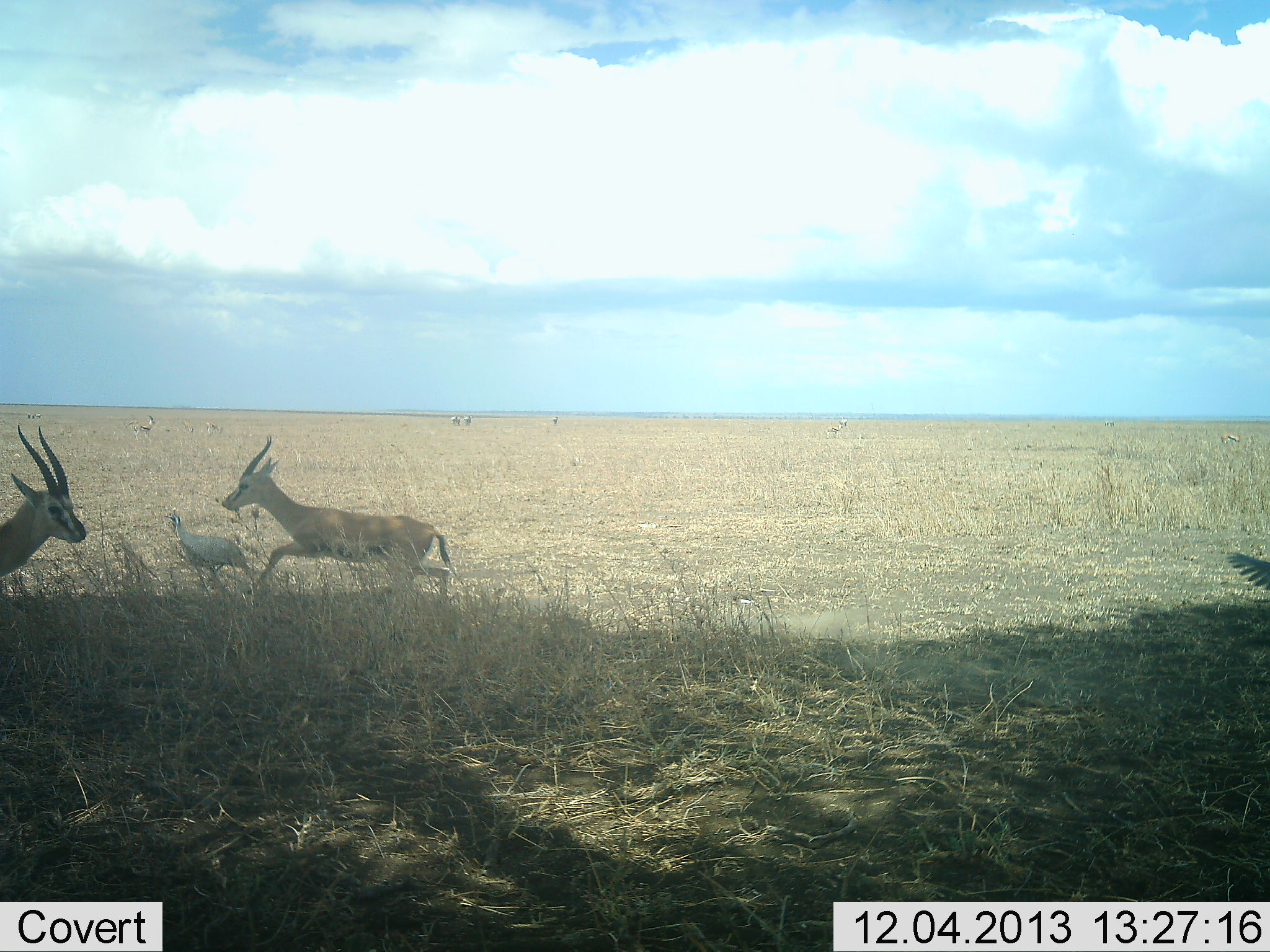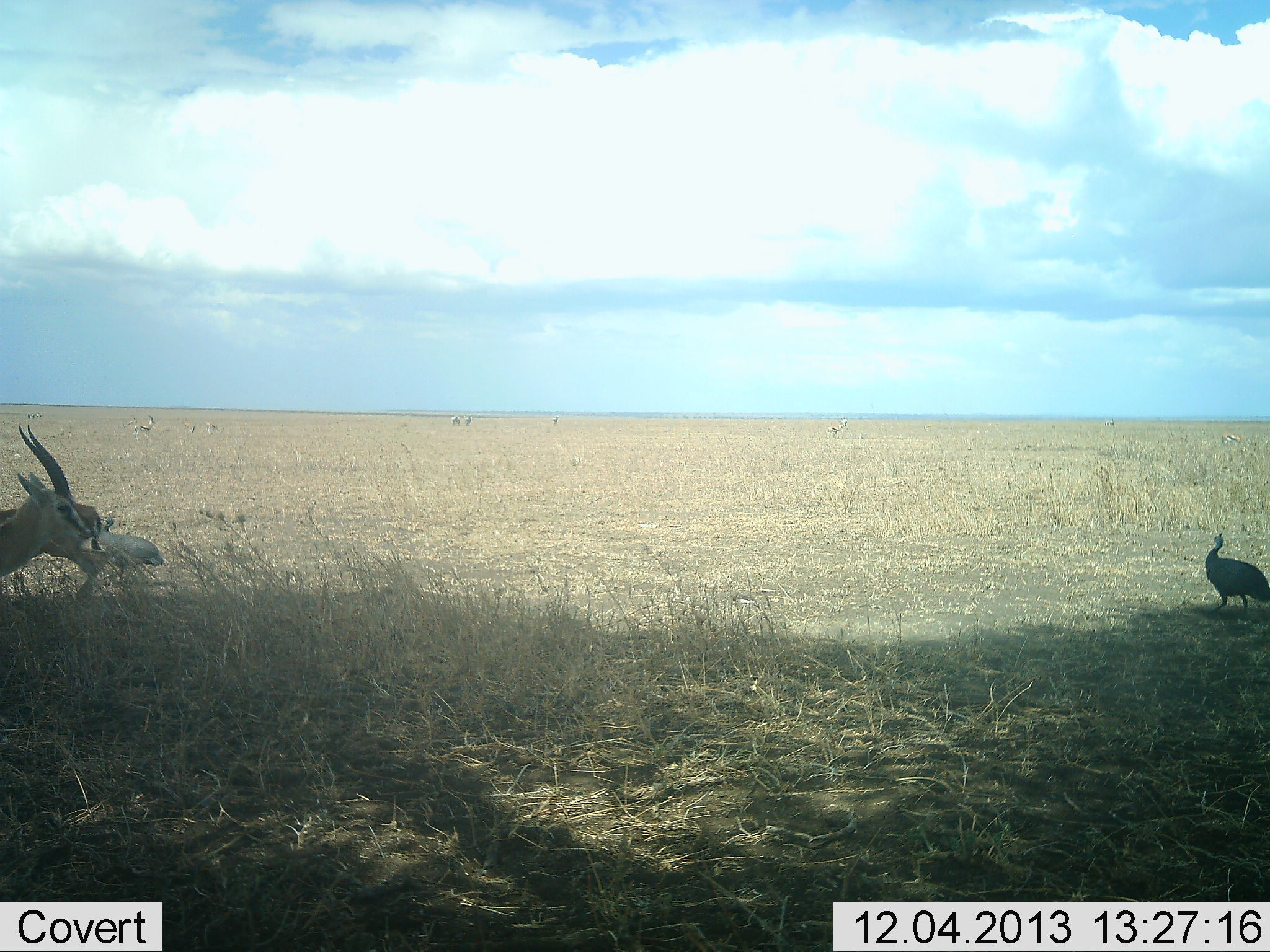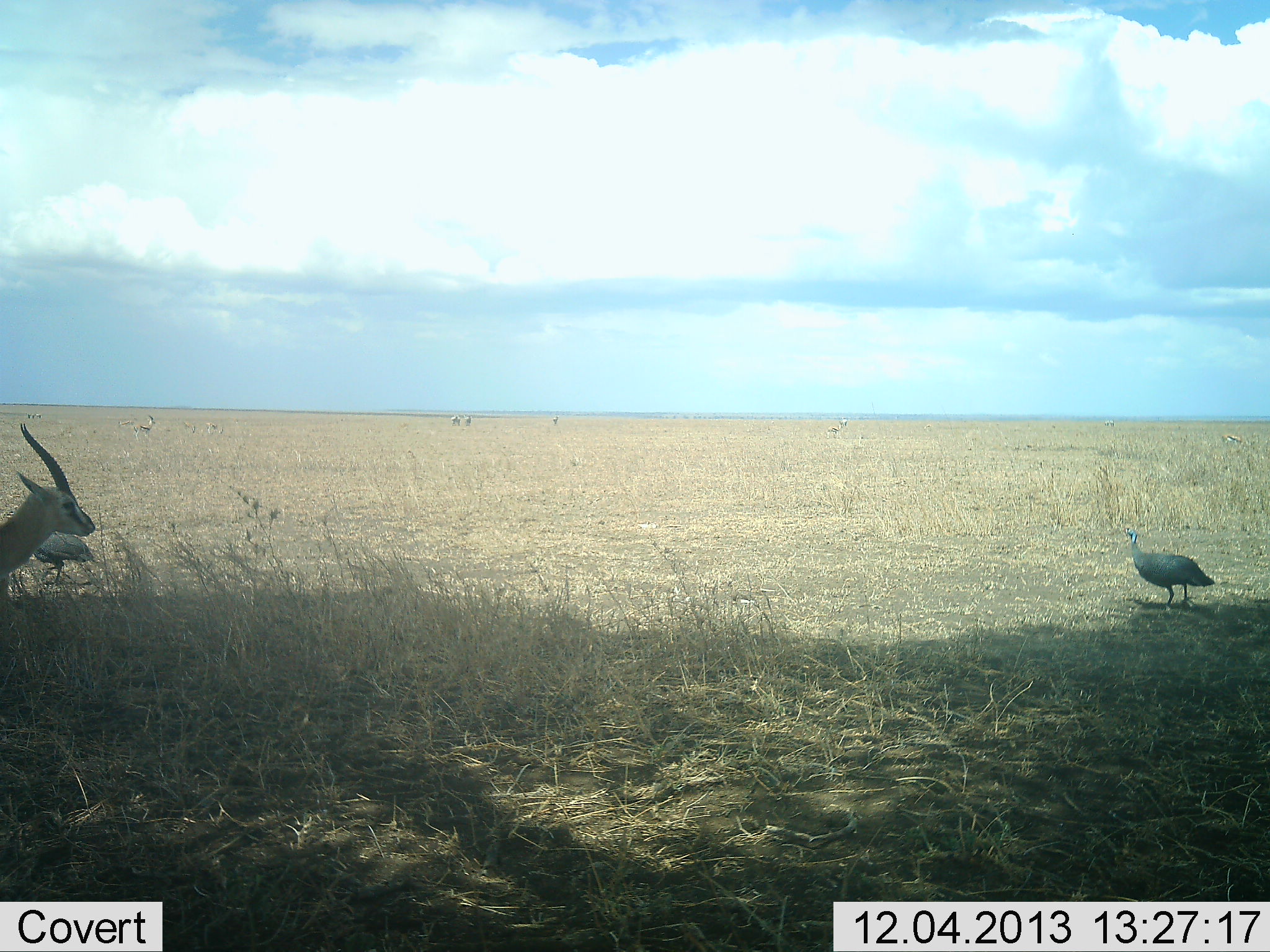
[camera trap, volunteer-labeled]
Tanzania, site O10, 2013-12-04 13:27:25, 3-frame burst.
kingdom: Animalia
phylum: Chordata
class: Mammalia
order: Artiodactyla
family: Bovidae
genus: Eudorcas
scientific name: Eudorcas thomsonii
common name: thomson's gazelle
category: gazellethomsons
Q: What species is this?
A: Gazellethomsons (thomson's gazelle) (Eudorcas thomsonii).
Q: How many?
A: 2.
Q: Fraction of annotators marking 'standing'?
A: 91%.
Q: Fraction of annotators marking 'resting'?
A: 0%.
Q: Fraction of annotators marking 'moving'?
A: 82%.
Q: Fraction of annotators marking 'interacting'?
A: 9%.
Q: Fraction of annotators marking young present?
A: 0%.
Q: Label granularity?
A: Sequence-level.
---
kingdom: Animalia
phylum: Chordata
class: Aves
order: Galliformes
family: Numididae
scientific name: Numididae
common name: guinea fowl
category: guineafowl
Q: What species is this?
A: Guineafowl (guinea fowl) (Numididae).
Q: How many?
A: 2.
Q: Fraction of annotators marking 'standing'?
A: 15%.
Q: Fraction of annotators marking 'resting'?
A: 0%.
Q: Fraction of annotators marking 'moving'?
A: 92%.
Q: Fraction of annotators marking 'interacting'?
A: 0%.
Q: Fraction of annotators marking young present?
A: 0%.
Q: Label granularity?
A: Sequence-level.